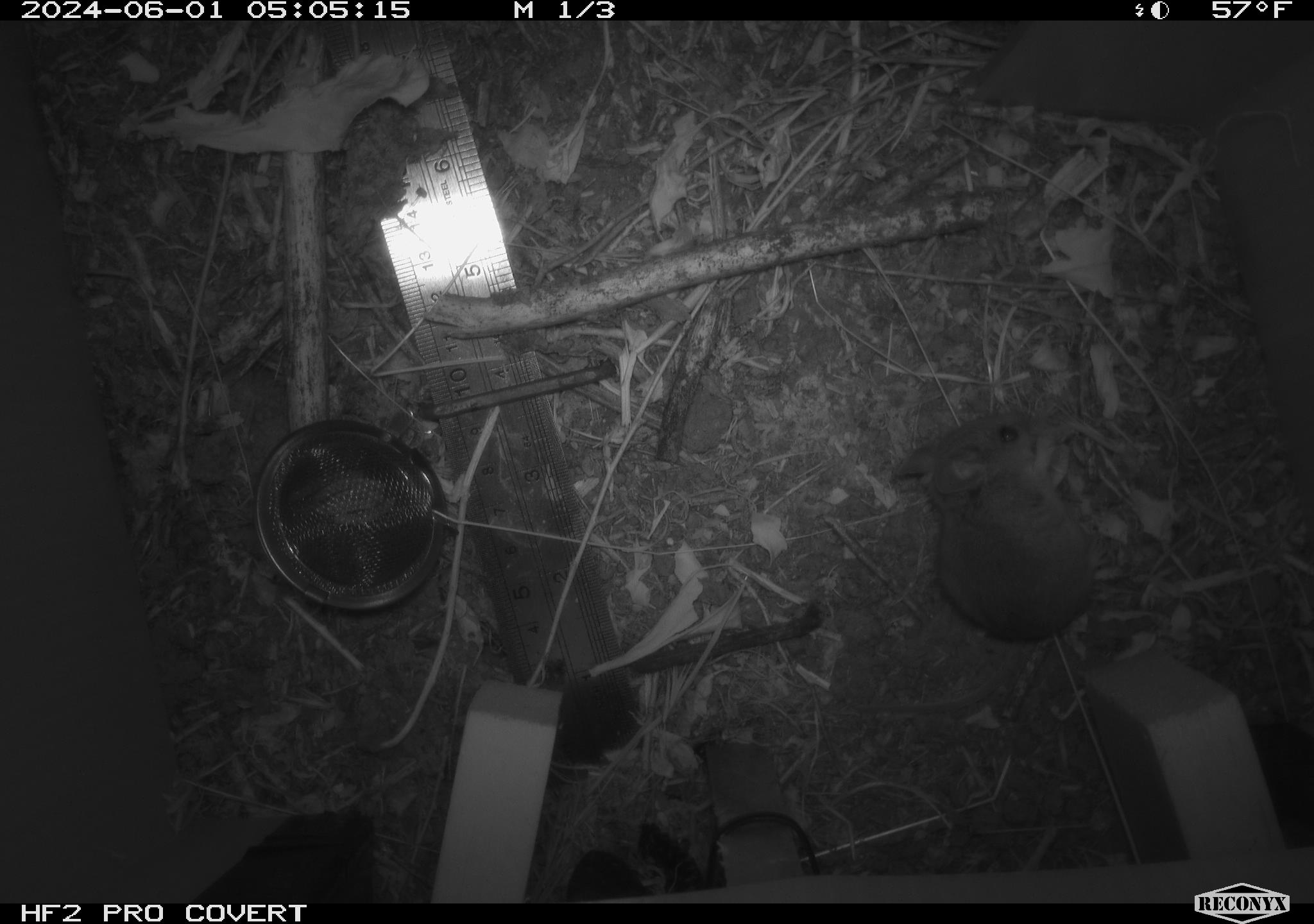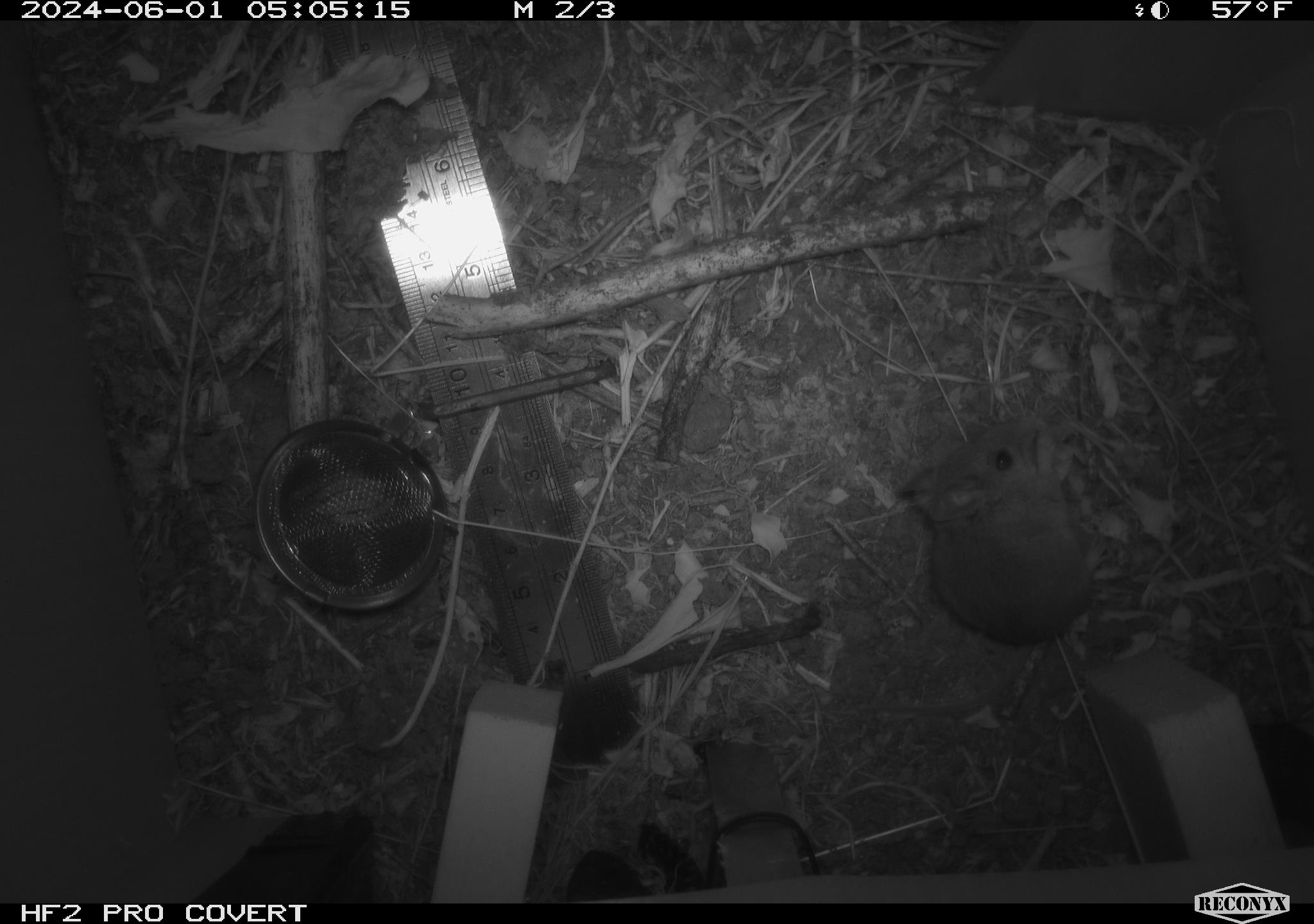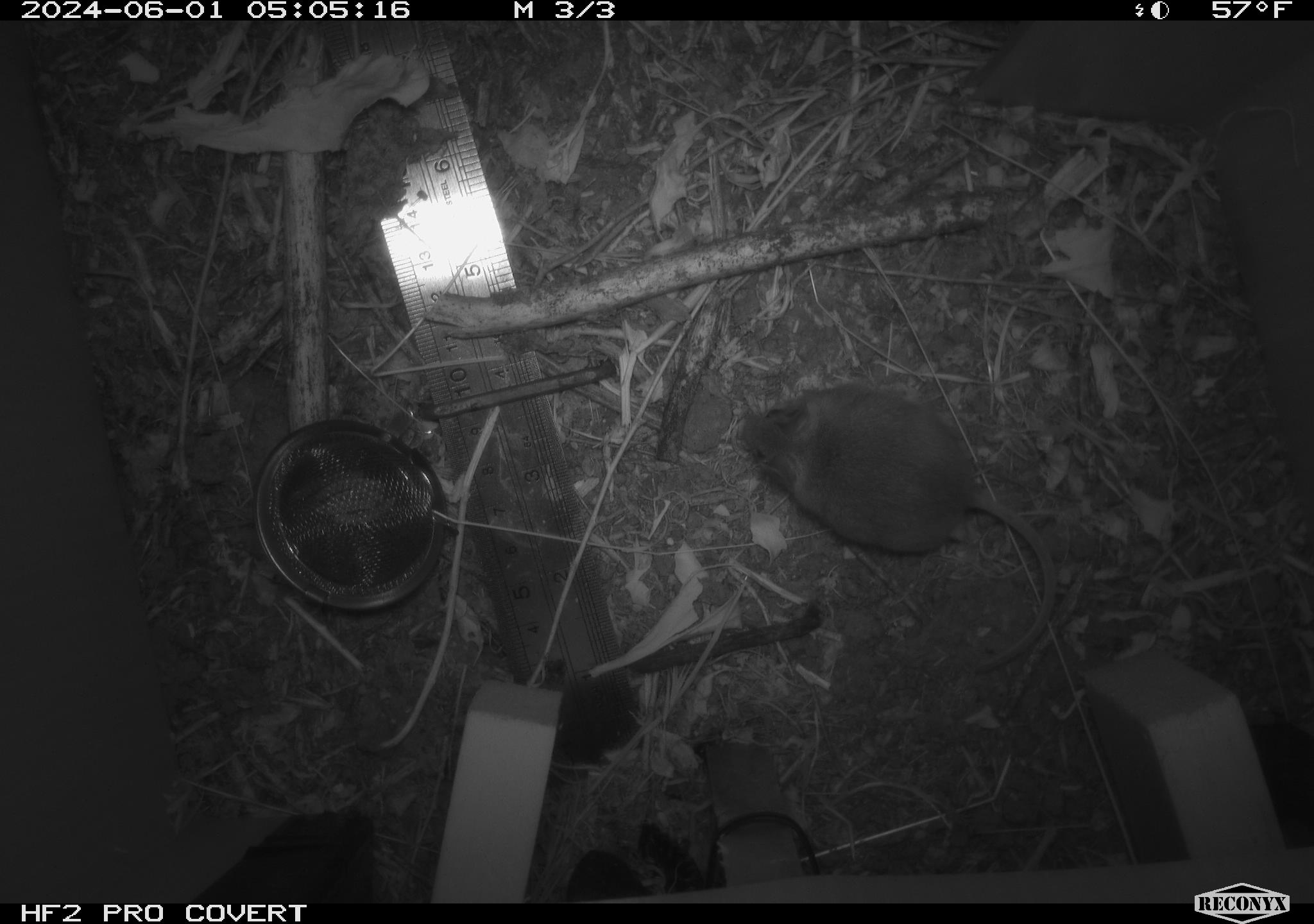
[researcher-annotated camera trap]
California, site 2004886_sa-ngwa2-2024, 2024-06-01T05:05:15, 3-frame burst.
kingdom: Animalia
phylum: Chordata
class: Mammalia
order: Rodentia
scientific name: Rodentia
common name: mouse species